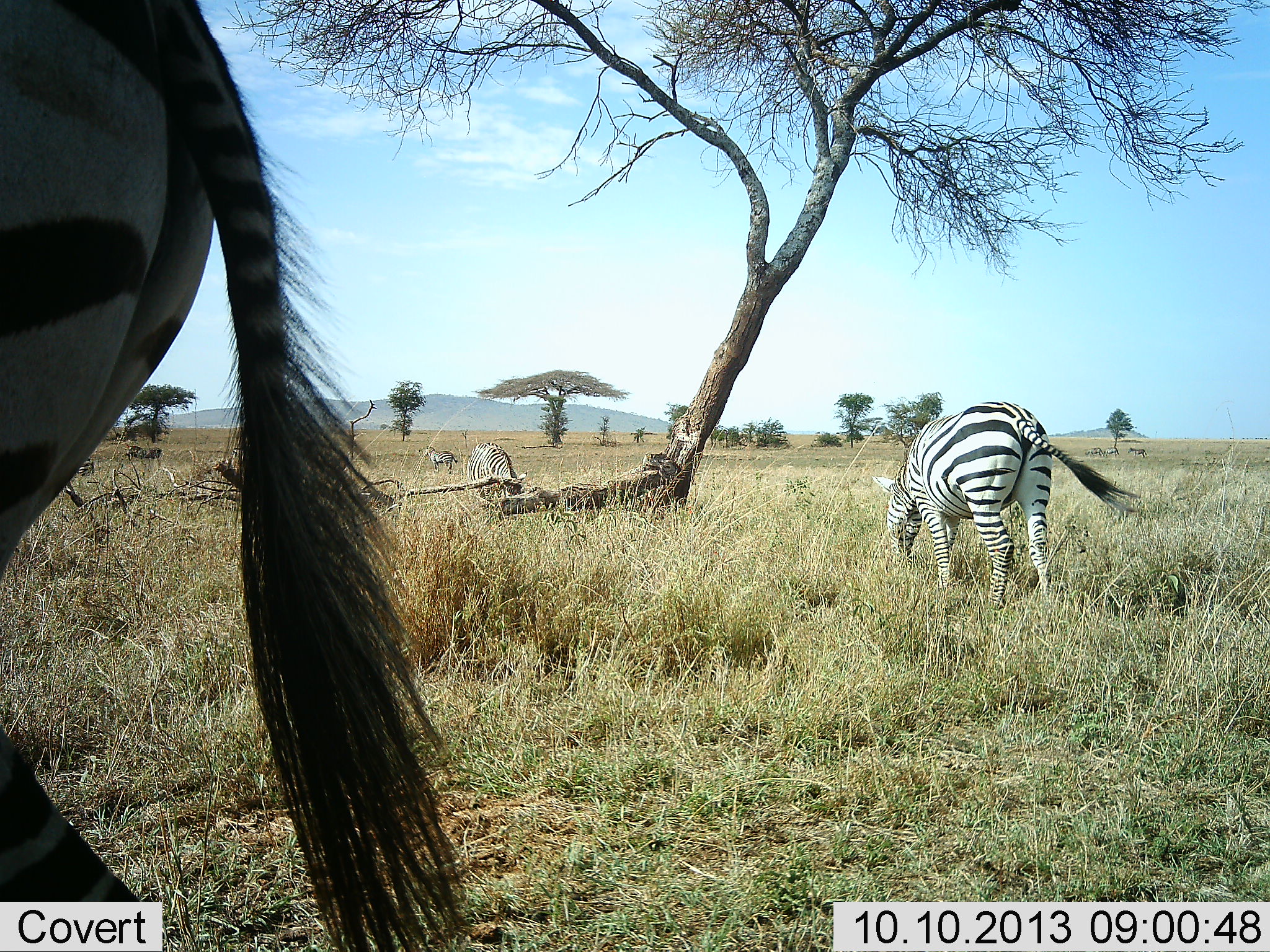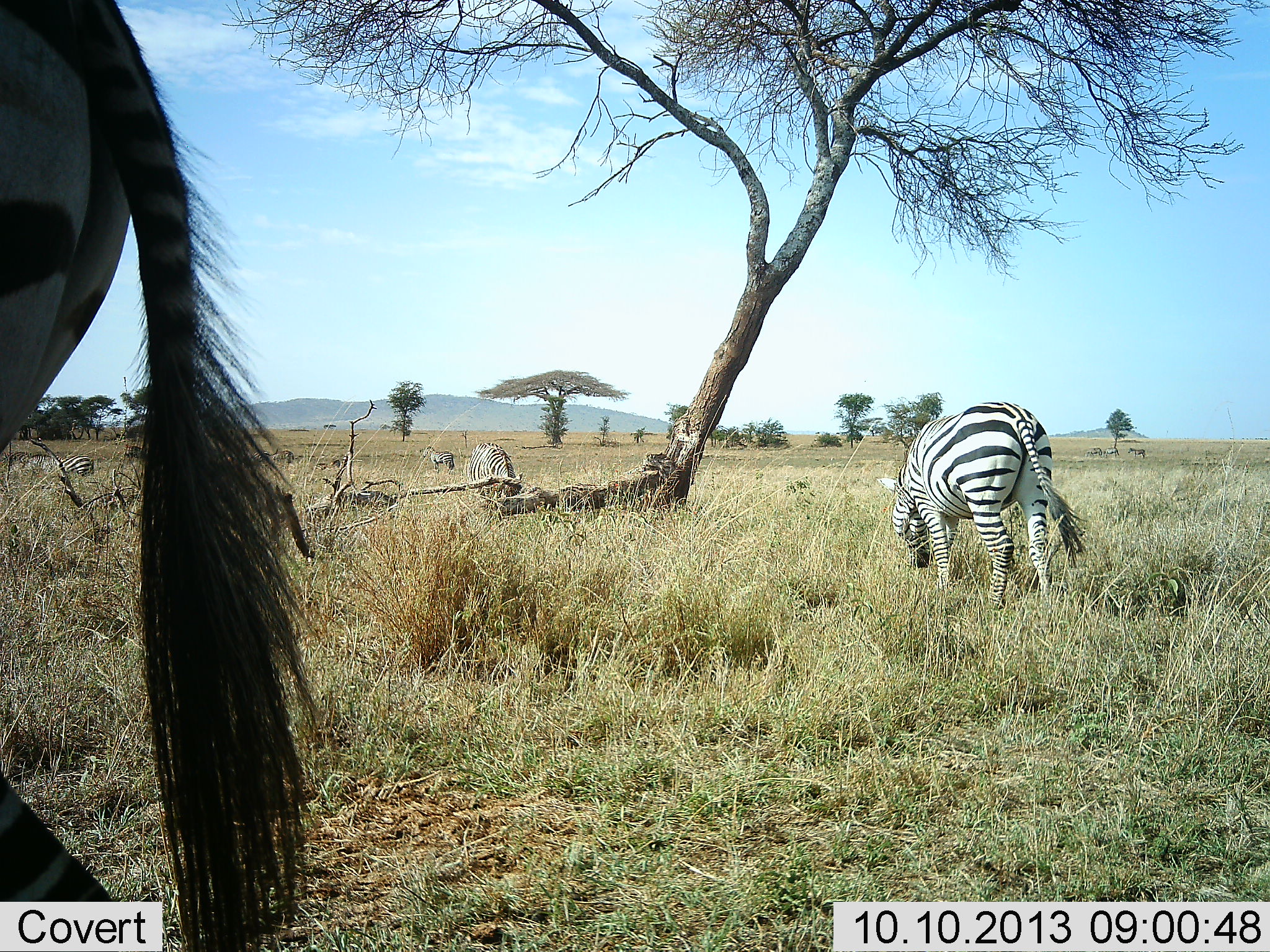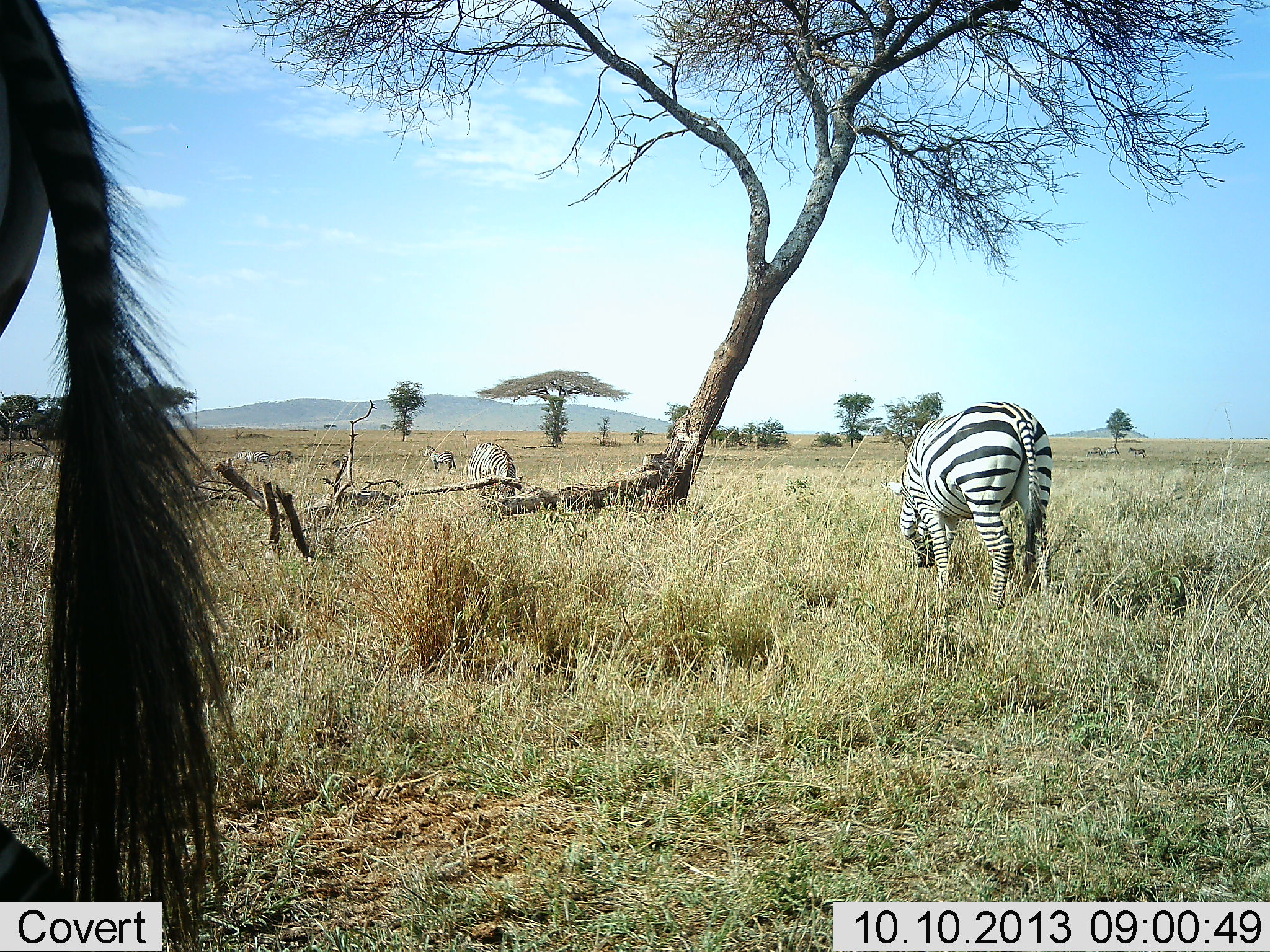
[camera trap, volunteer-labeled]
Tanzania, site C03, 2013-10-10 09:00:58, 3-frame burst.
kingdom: Animalia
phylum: Chordata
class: Mammalia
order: Perissodactyla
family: Equidae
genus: Equus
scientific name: Equus quagga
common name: plains zebra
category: zebra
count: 5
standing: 45%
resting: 6%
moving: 21%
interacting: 3%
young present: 0%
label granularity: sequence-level